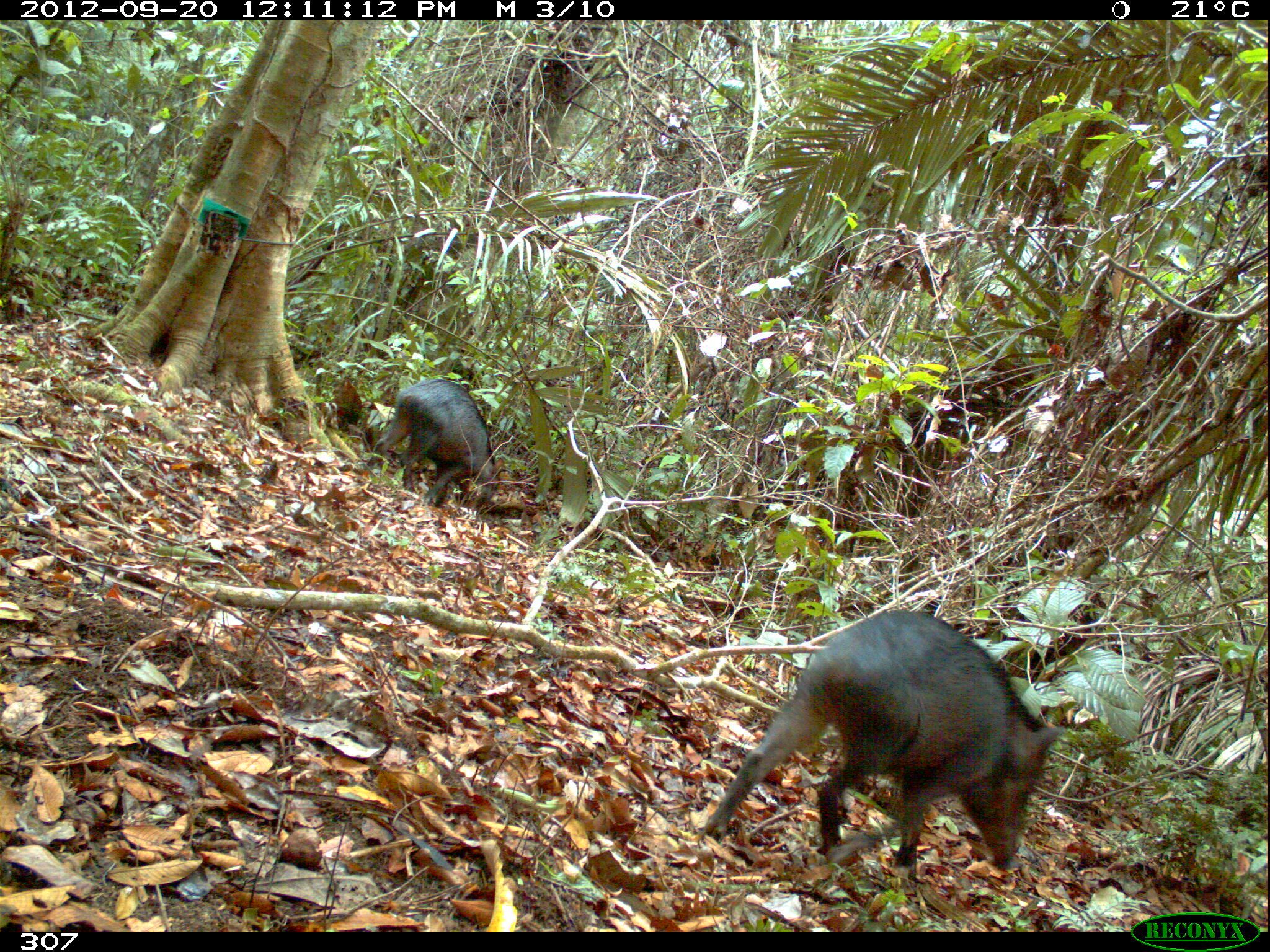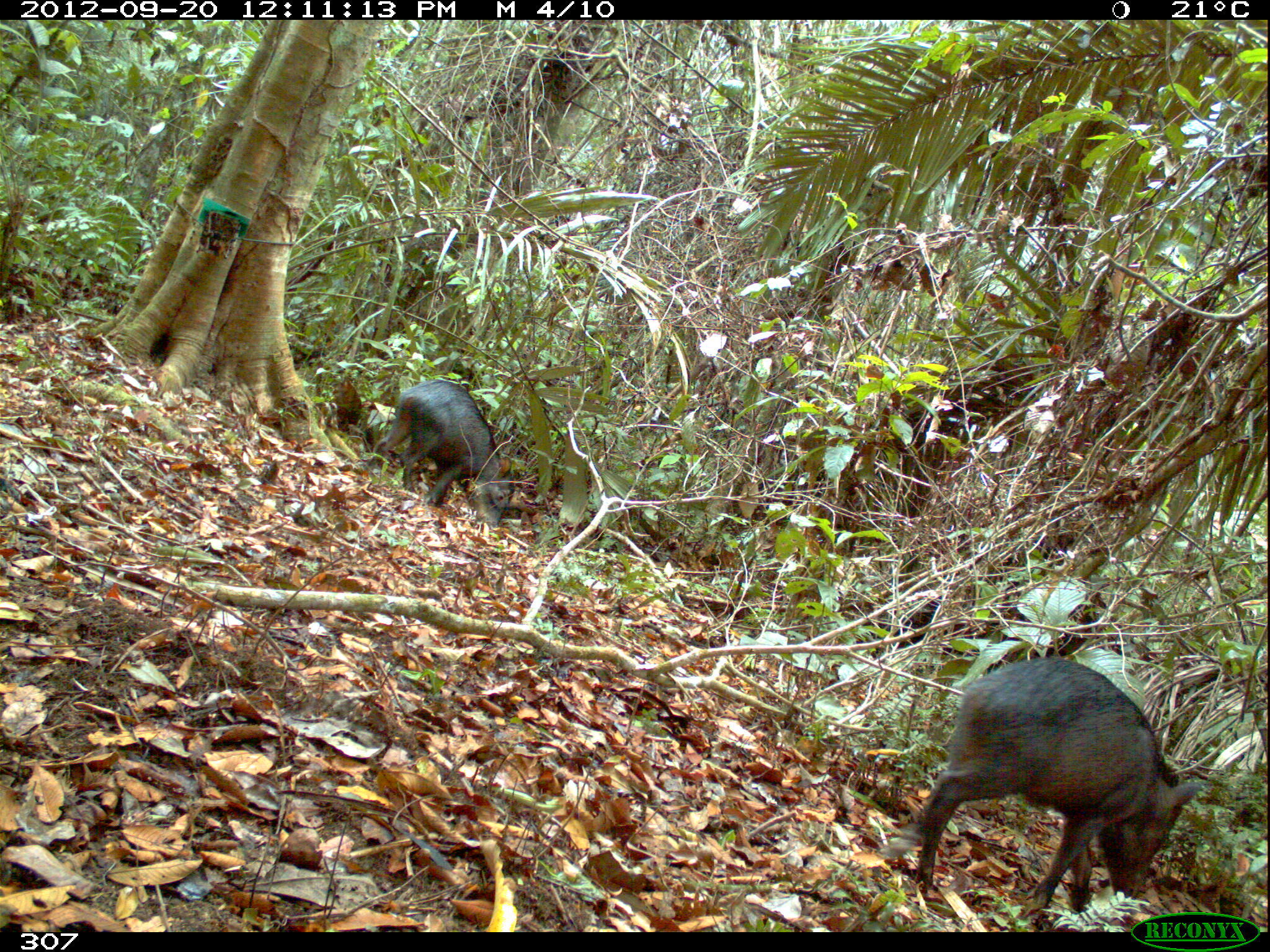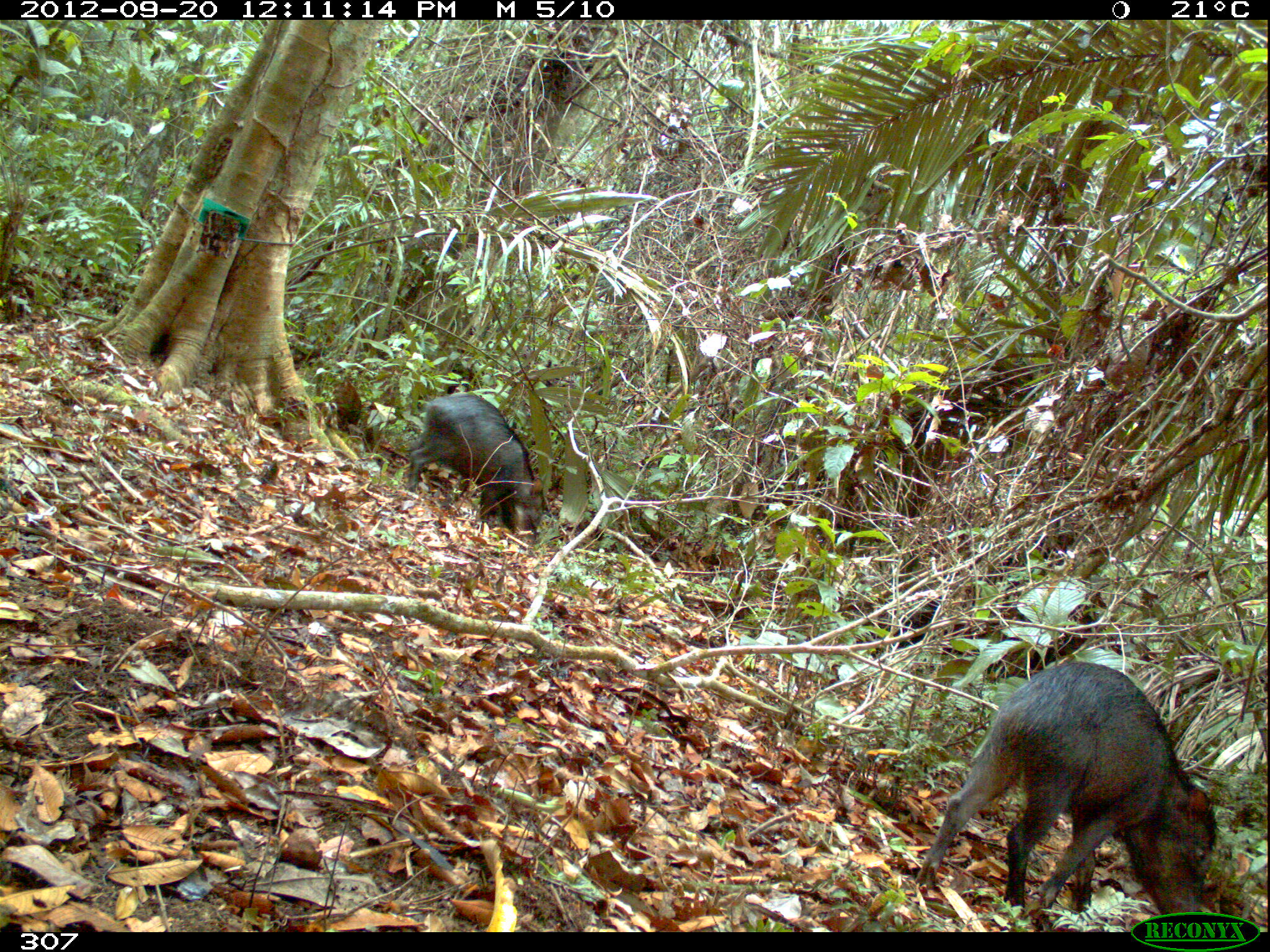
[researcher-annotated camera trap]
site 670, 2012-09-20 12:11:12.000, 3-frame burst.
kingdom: Animalia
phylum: Chordata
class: Mammalia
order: Artiodactyla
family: Tayassuidae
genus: Tayassu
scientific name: Tayassu pecari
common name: white-lipped peccary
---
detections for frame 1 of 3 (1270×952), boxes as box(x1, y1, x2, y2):
tayassu pecari: box(703, 609, 1062, 872); box(366, 379, 494, 505)